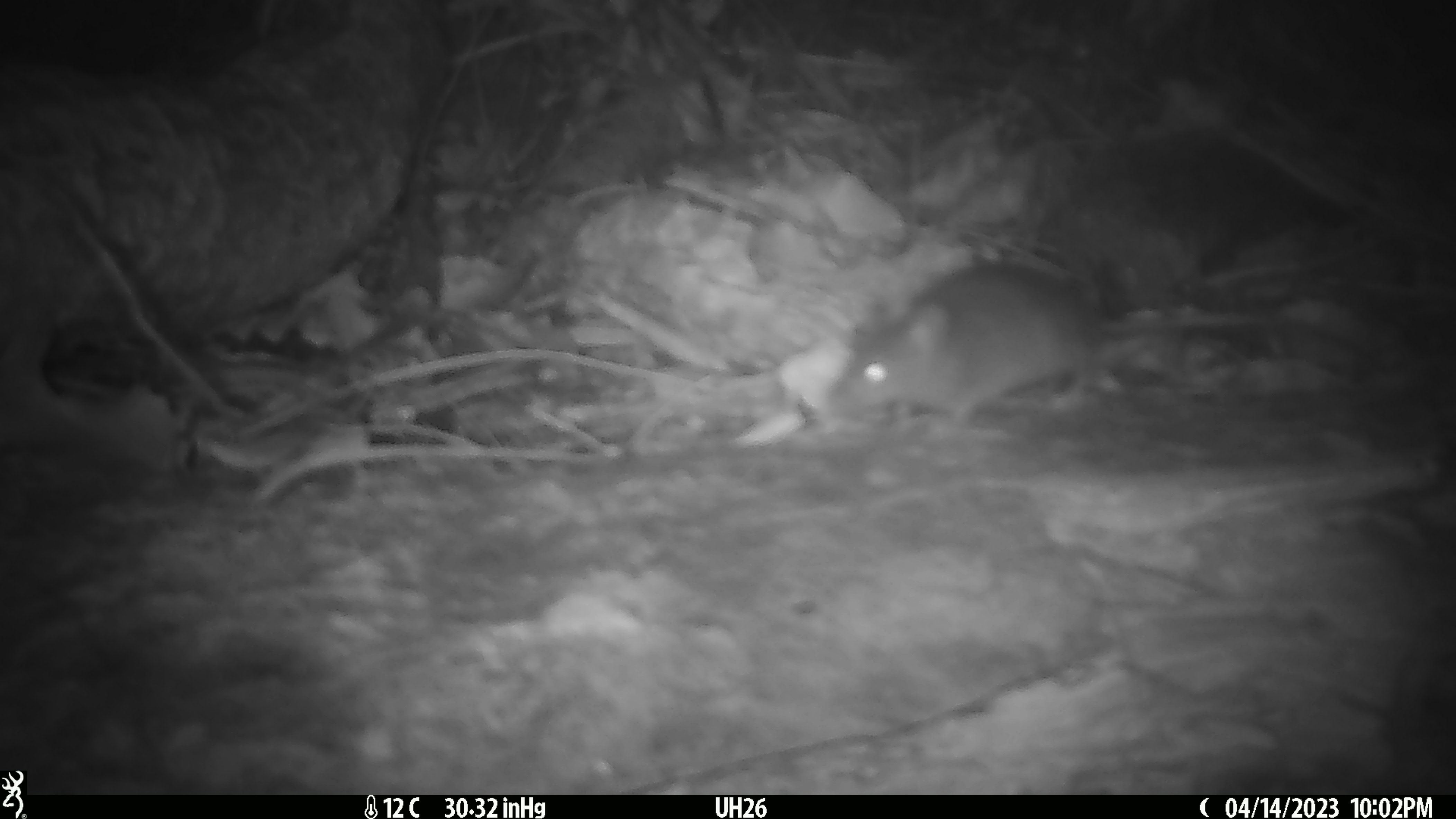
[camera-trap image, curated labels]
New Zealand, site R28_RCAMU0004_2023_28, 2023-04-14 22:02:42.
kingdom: Animalia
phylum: Chordata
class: Mammalia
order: Rodentia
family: Muridae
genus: Mus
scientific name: Mus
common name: mouse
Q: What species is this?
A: Mouse (Mus).